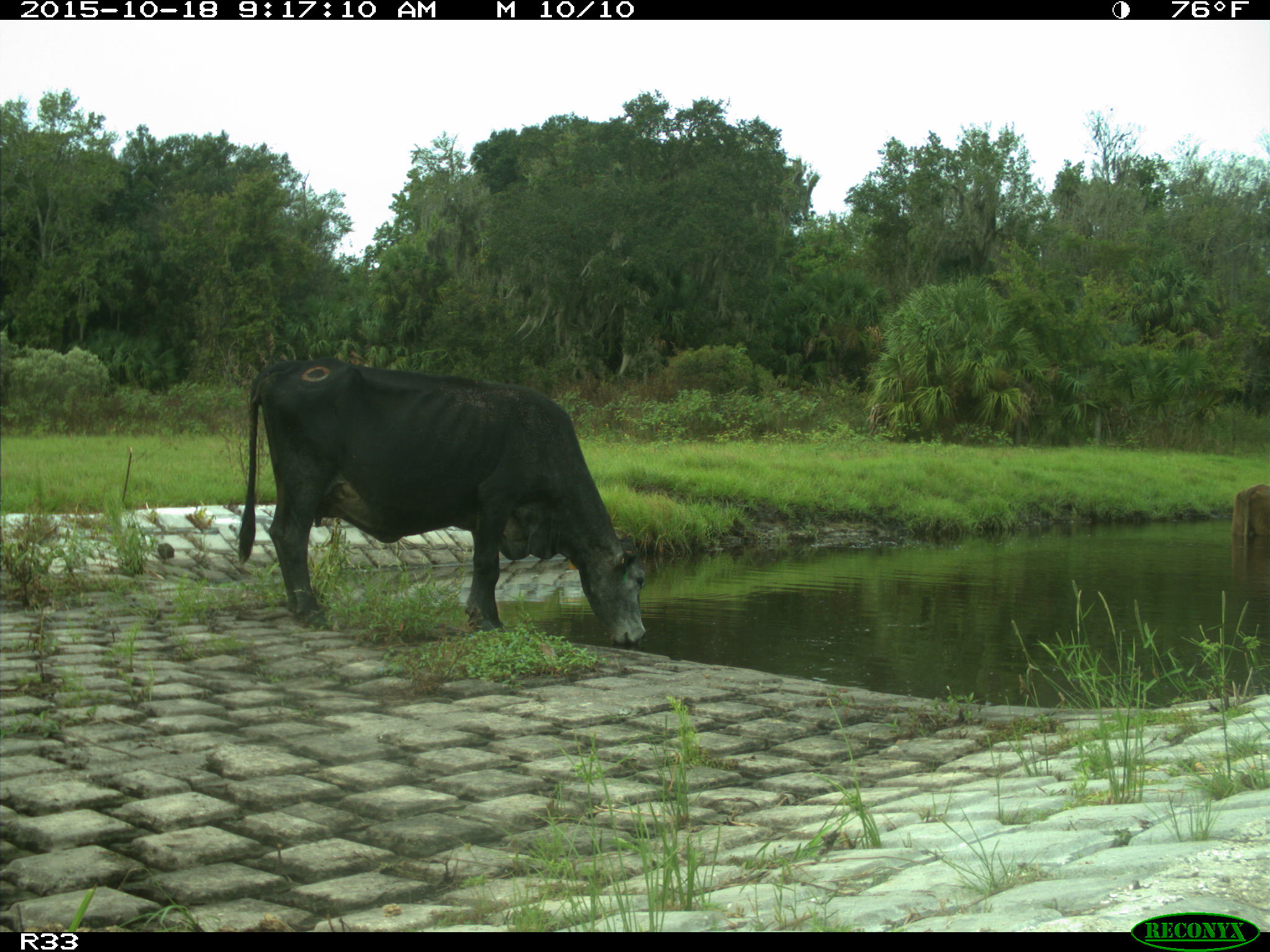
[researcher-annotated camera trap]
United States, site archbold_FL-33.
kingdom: Animalia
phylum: Chordata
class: Mammalia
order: Artiodactyla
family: Bovidae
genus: Bos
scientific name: Bos taurus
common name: domestic cow